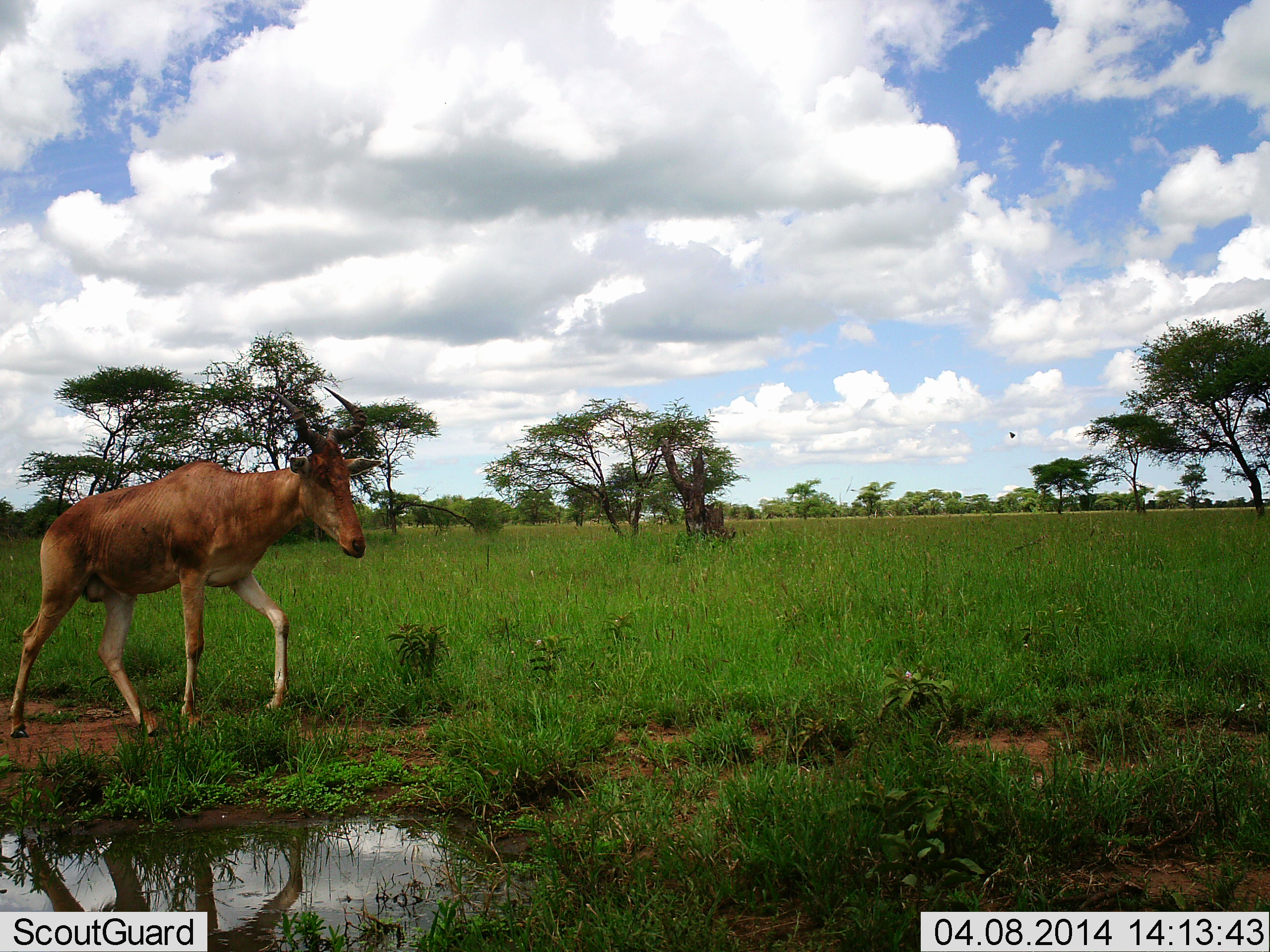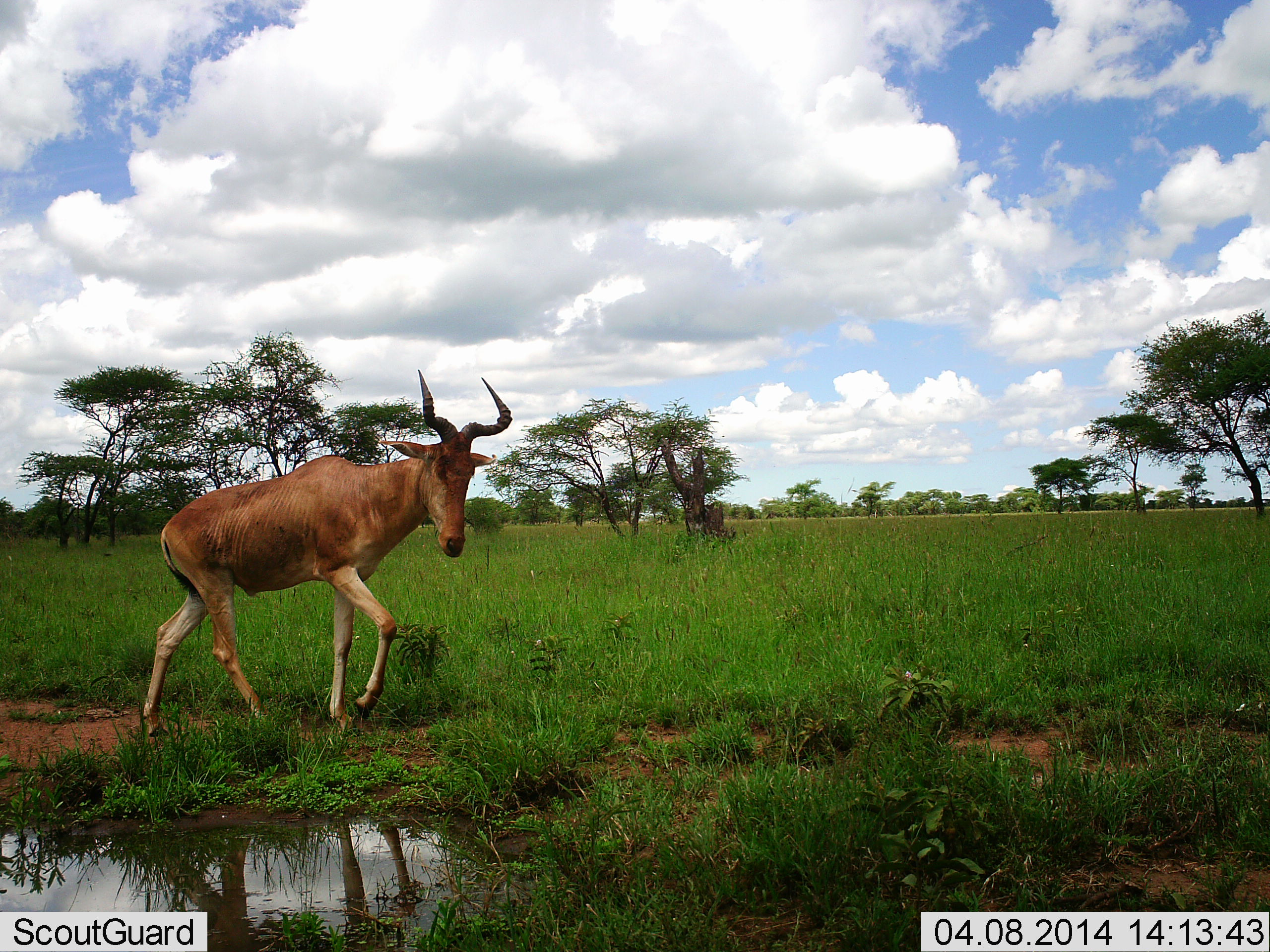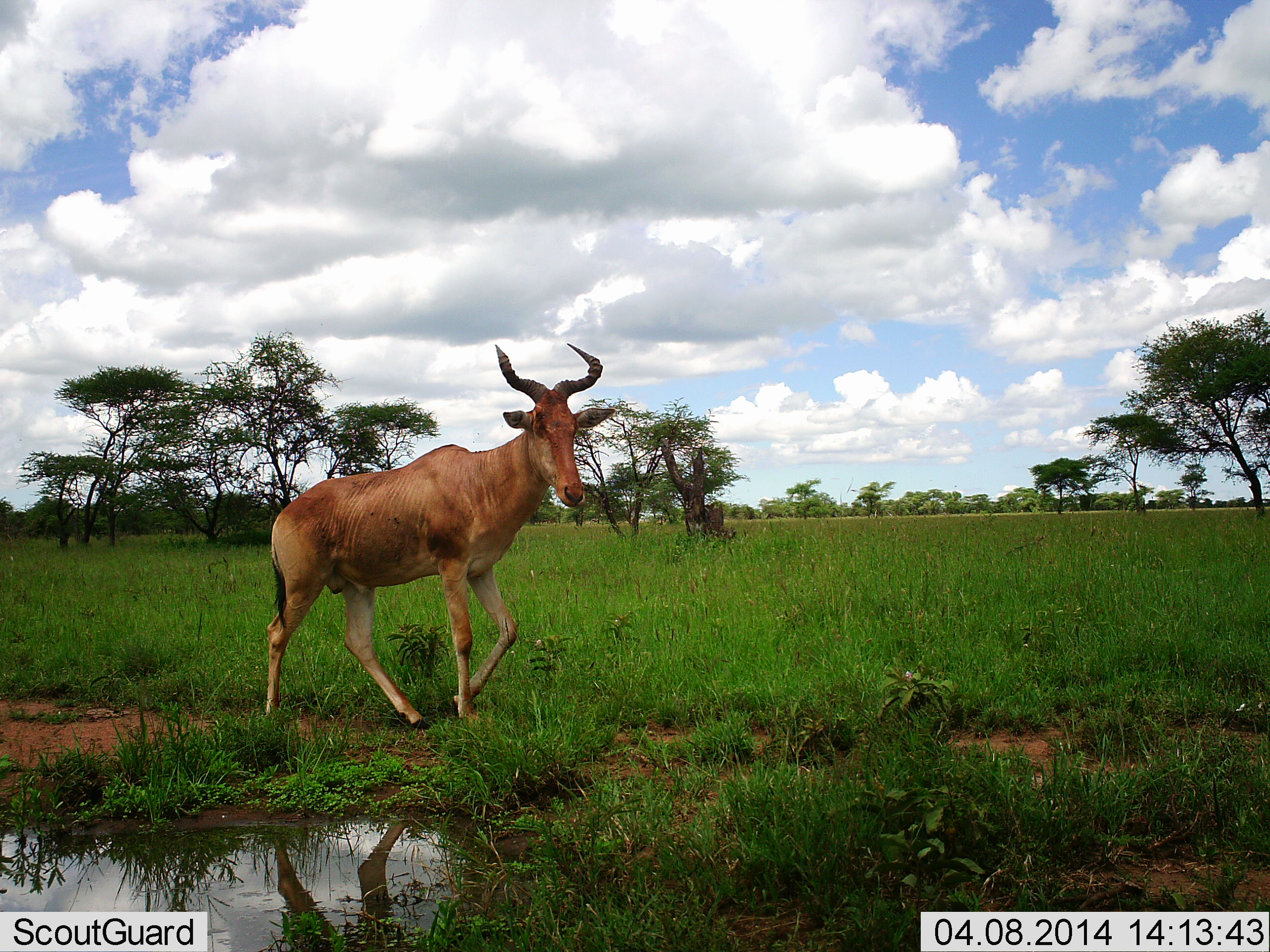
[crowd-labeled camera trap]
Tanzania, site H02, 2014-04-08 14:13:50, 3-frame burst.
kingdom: Animalia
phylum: Chordata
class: Mammalia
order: Artiodactyla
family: Bovidae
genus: Alcelaphus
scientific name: Alcelaphus buselaphus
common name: hartebeest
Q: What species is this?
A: Hartebeest (Alcelaphus buselaphus).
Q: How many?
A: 1.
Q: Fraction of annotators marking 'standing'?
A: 0%.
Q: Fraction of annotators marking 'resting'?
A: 0%.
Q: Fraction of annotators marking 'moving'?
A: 100%.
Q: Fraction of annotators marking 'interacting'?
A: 0%.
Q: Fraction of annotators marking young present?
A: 0%.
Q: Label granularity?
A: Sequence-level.